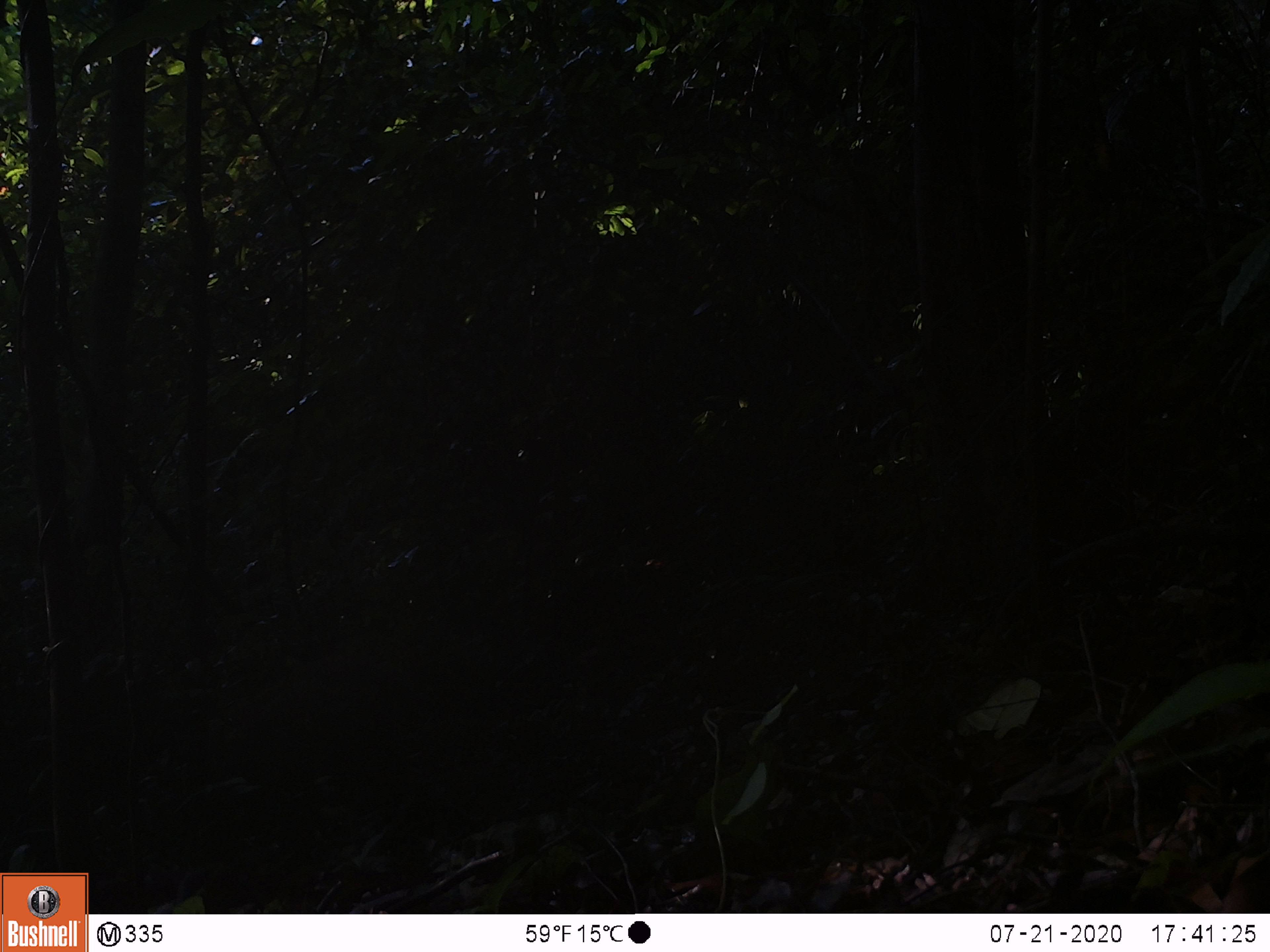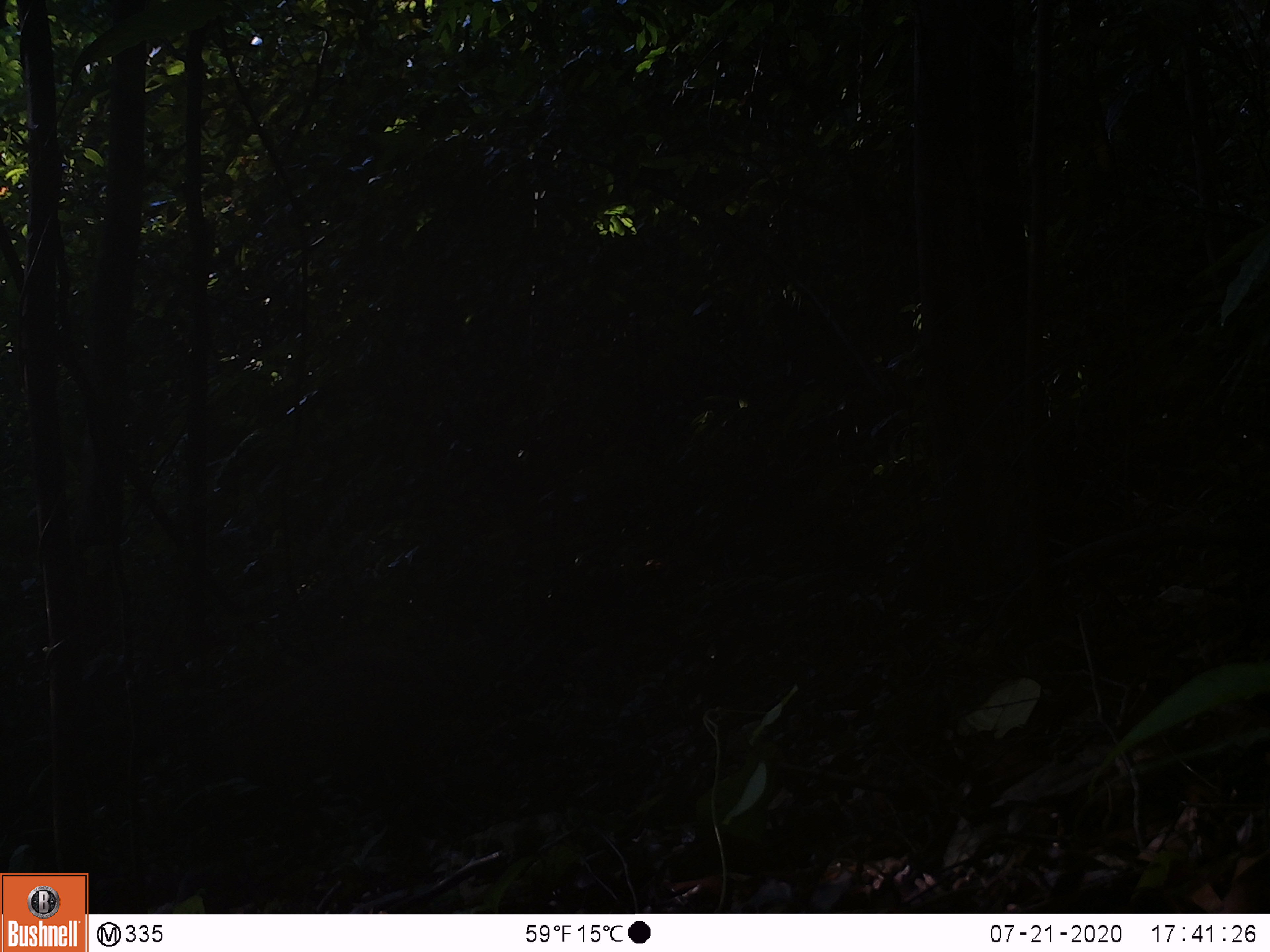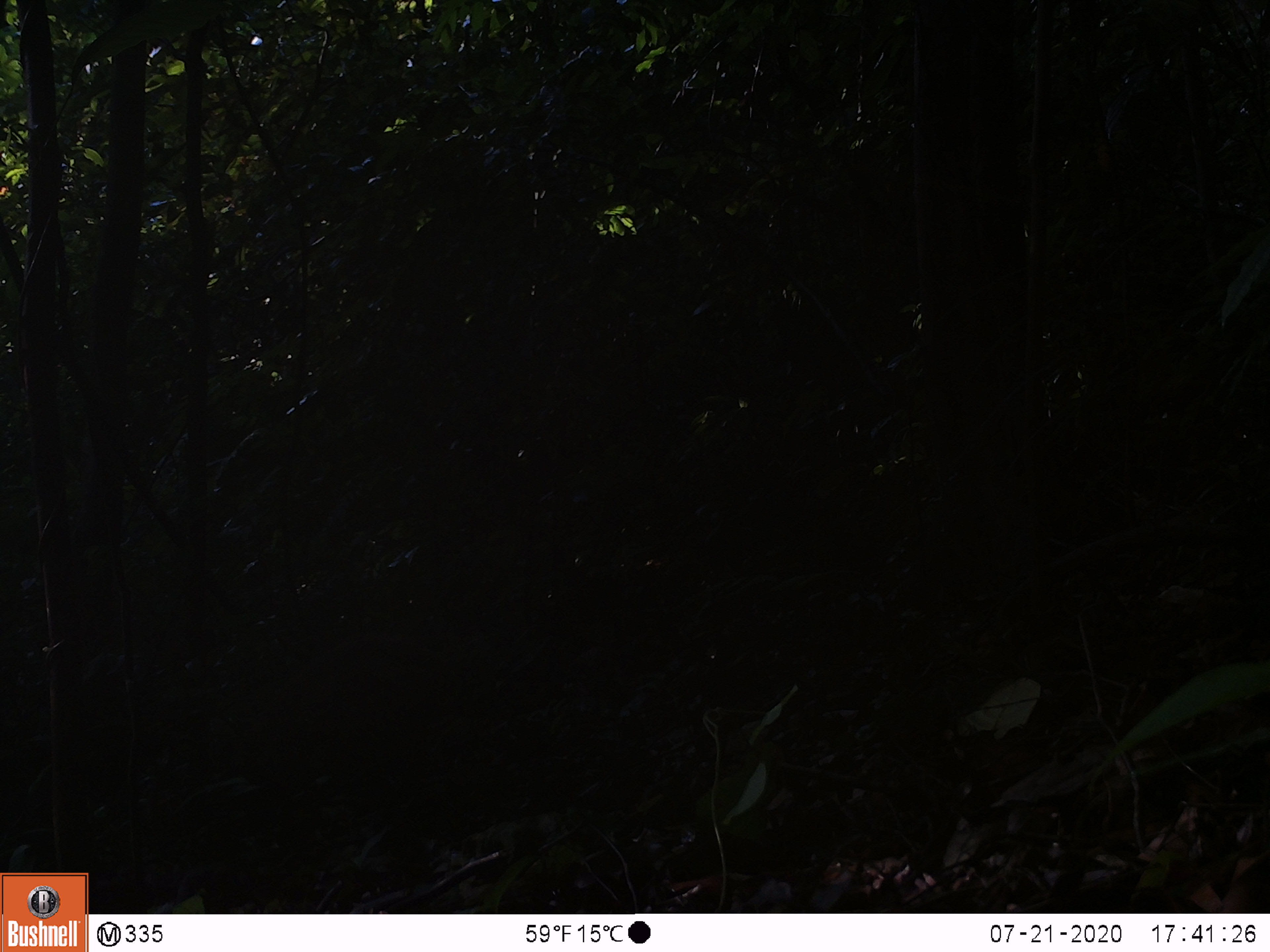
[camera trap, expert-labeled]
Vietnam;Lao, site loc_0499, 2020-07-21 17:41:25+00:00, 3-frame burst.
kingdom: Animalia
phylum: Chordata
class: Mammalia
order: Artiodactyla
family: Suidae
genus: Sus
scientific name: Sus scrofa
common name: eurasian wild pig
Eurasian wild pig (Sus scrofa). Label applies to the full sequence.